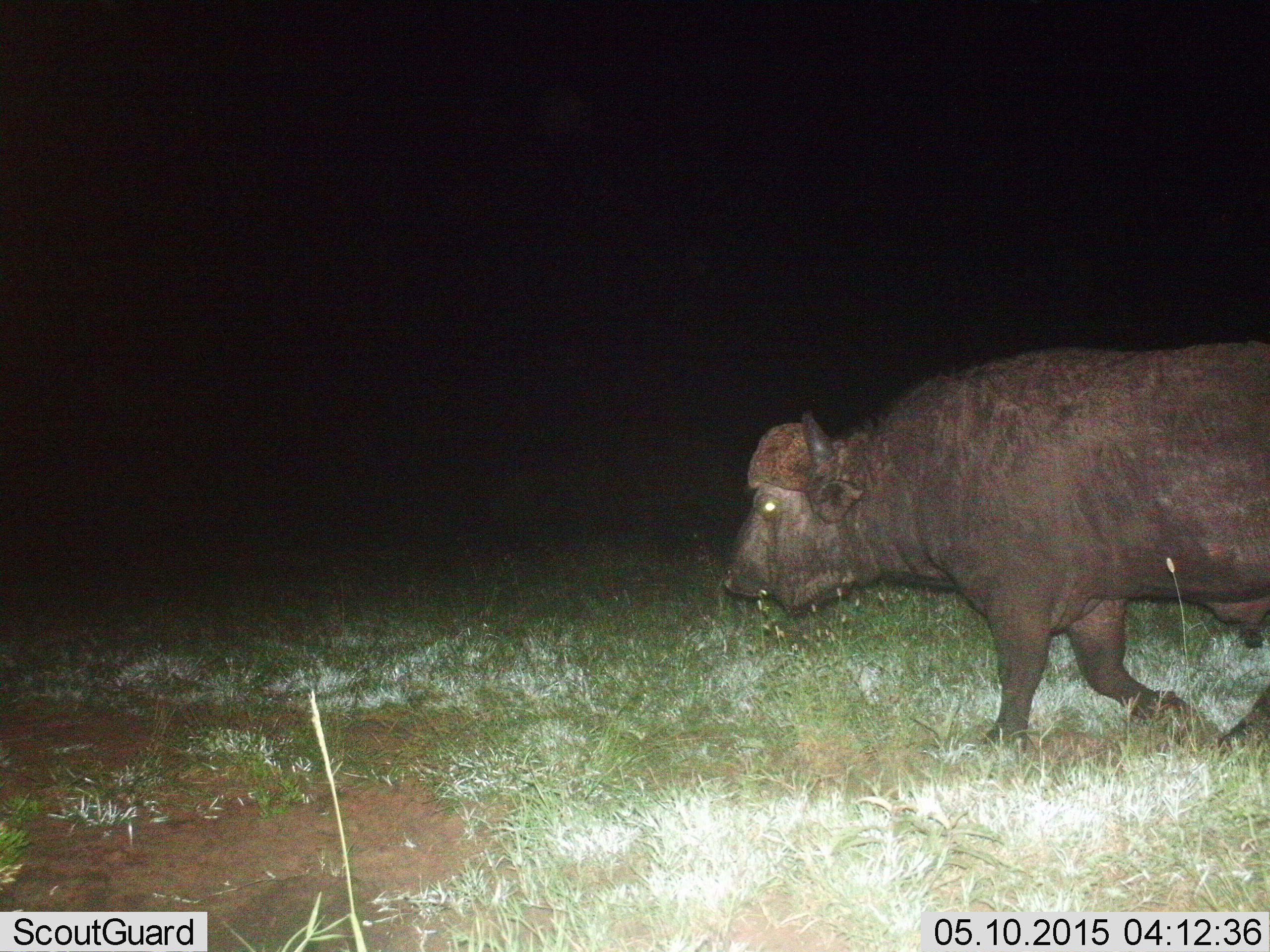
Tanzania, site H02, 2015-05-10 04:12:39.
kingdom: Animalia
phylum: Chordata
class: Mammalia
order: Artiodactyla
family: Bovidae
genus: Syncerus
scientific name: Syncerus caffer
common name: cape buffalo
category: buffalo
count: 1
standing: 0%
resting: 0%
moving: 100%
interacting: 0%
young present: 0%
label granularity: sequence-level